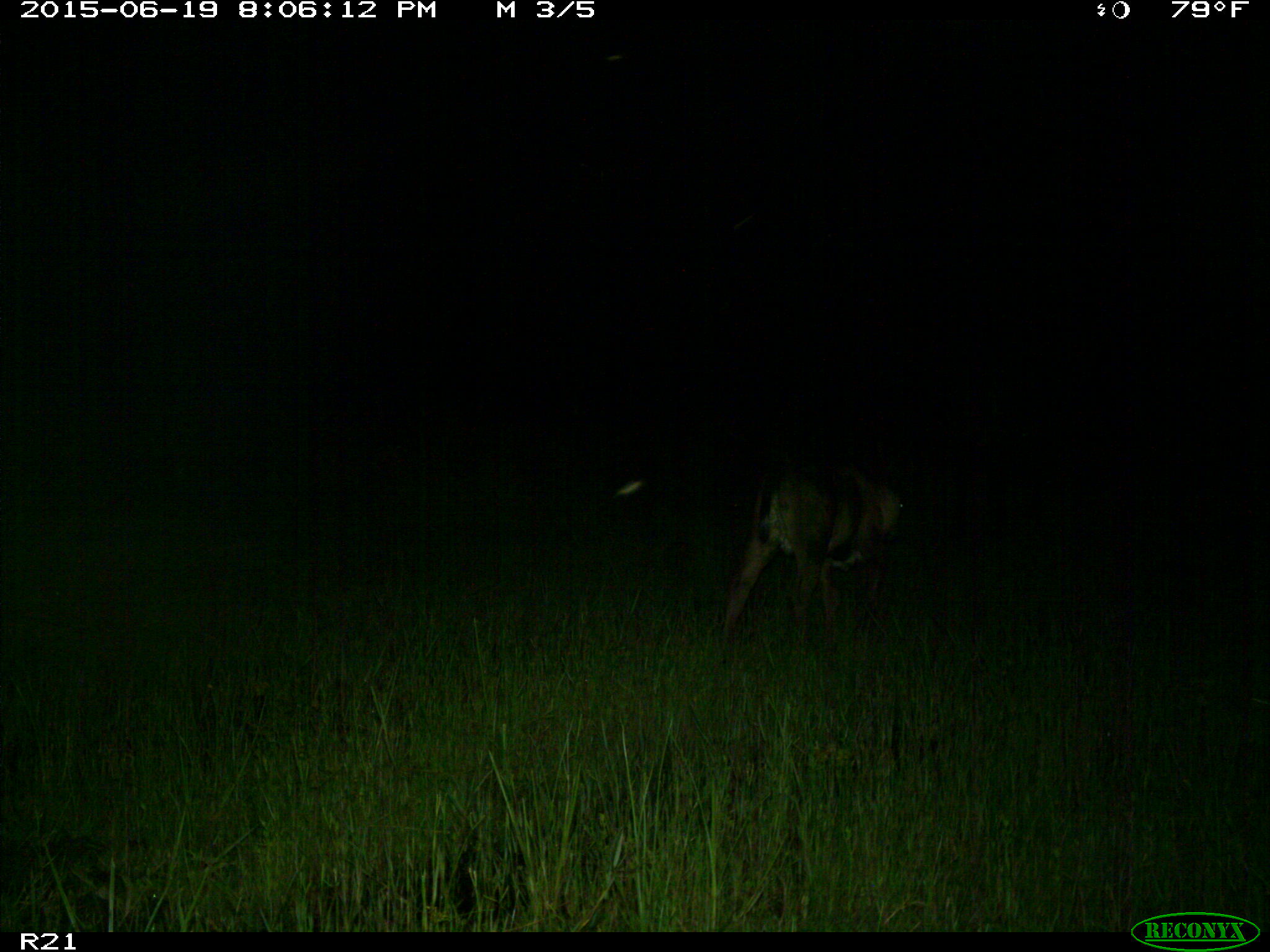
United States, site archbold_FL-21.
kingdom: Animalia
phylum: Chordata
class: Mammalia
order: Artiodactyla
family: Bovidae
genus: Bos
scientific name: Bos taurus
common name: domestic cow